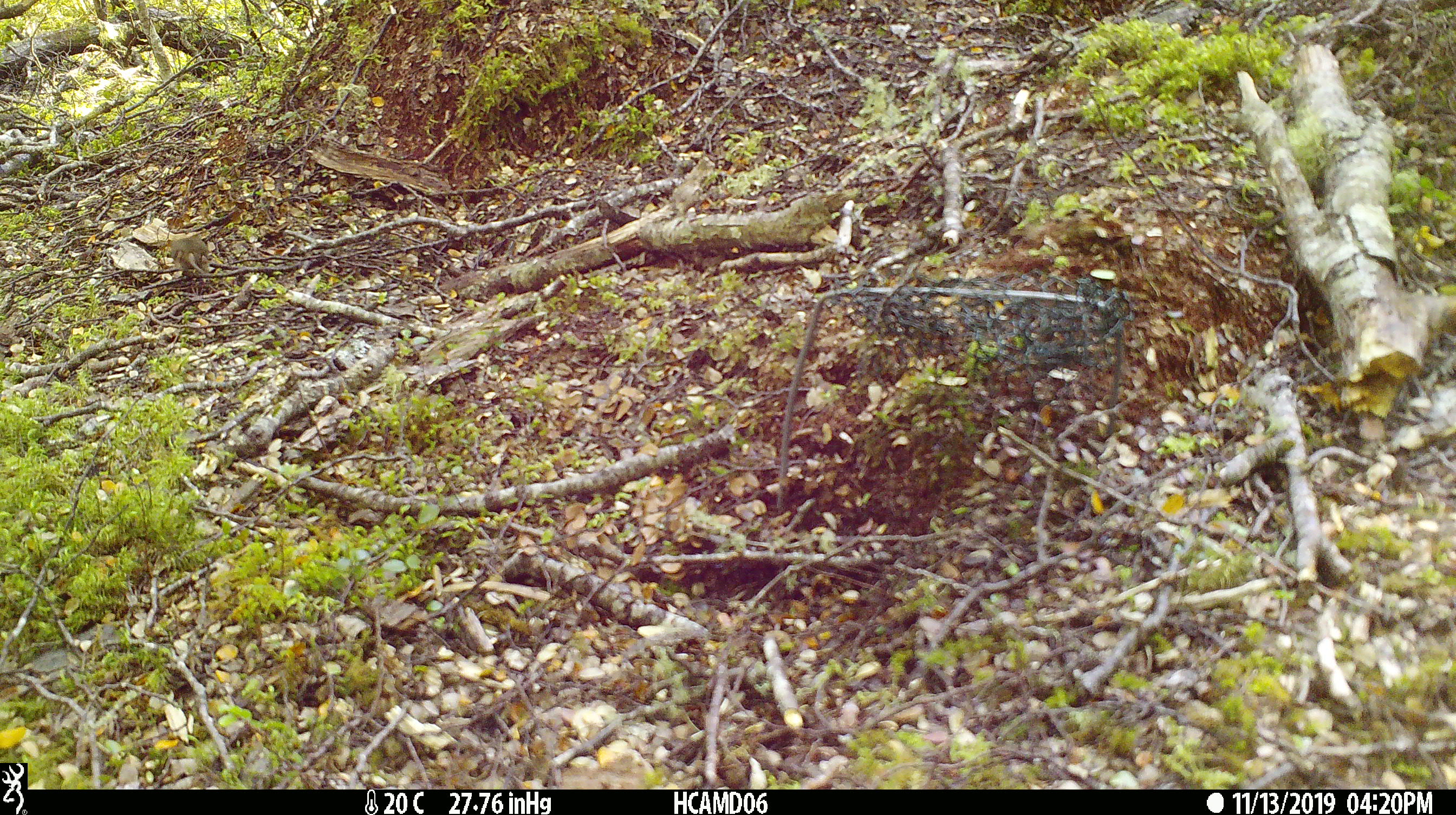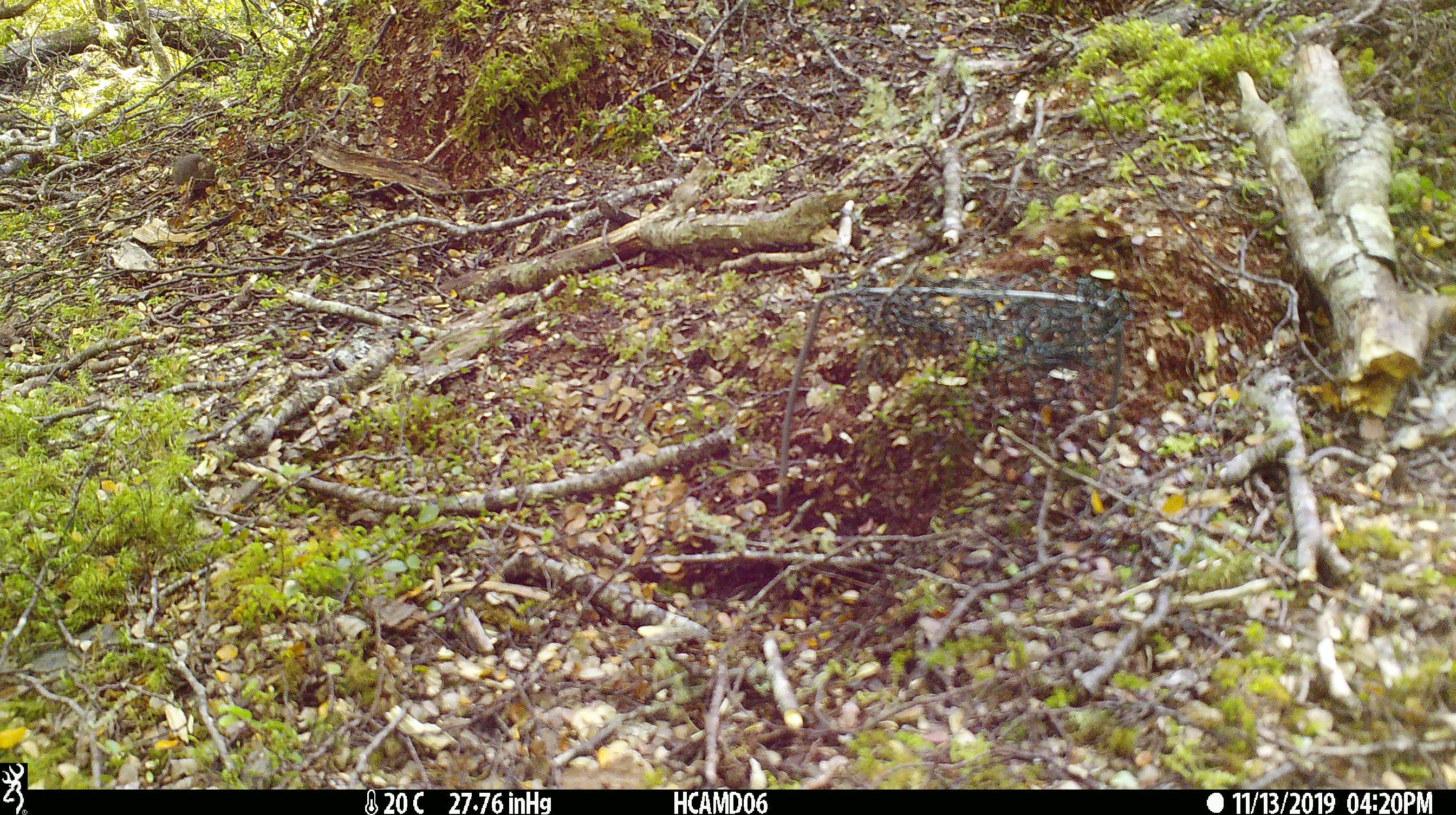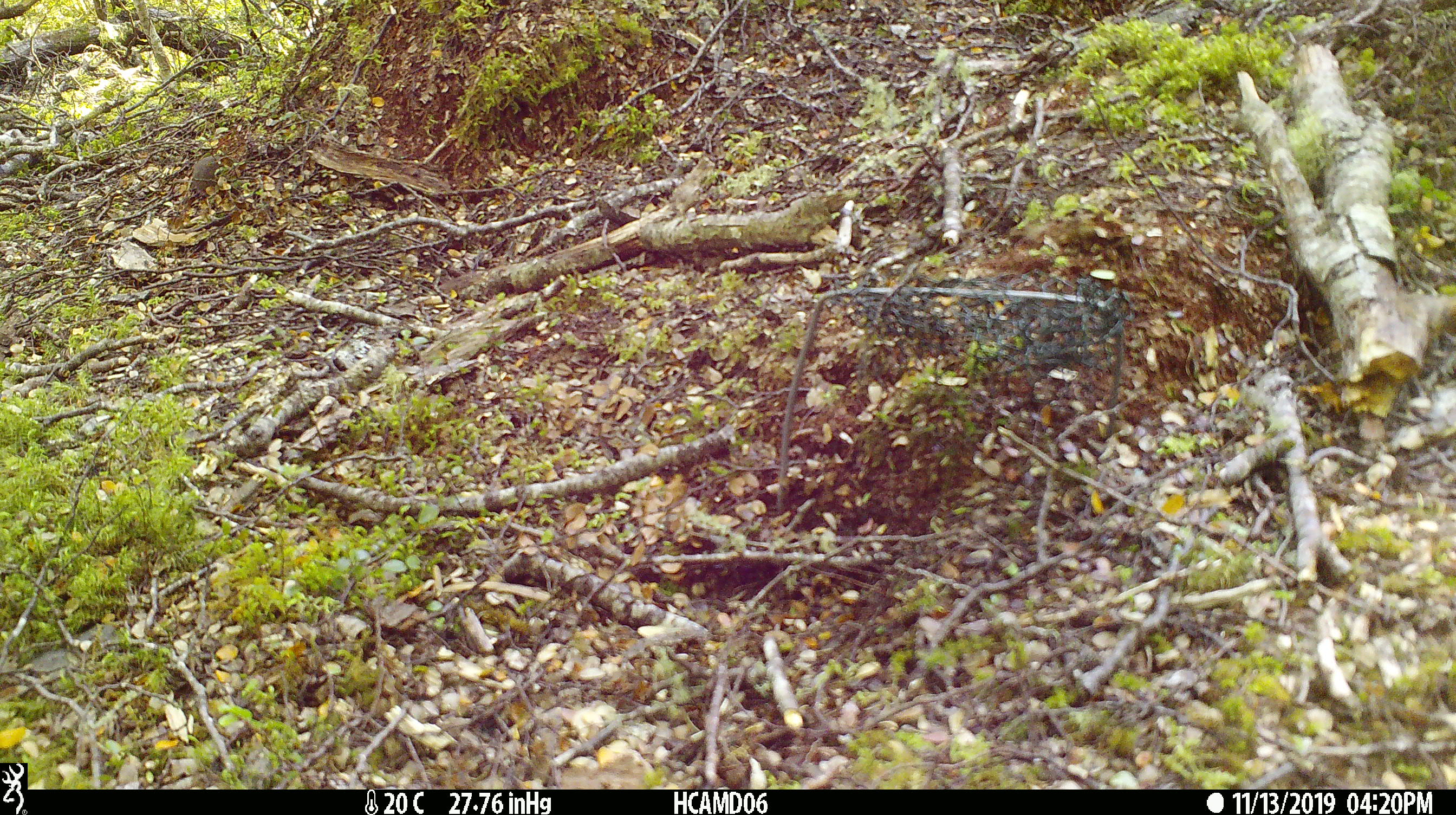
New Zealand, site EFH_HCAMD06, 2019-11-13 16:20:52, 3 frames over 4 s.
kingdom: Animalia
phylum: Chordata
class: Mammalia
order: Rodentia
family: Muridae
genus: Mus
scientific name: Mus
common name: mouse